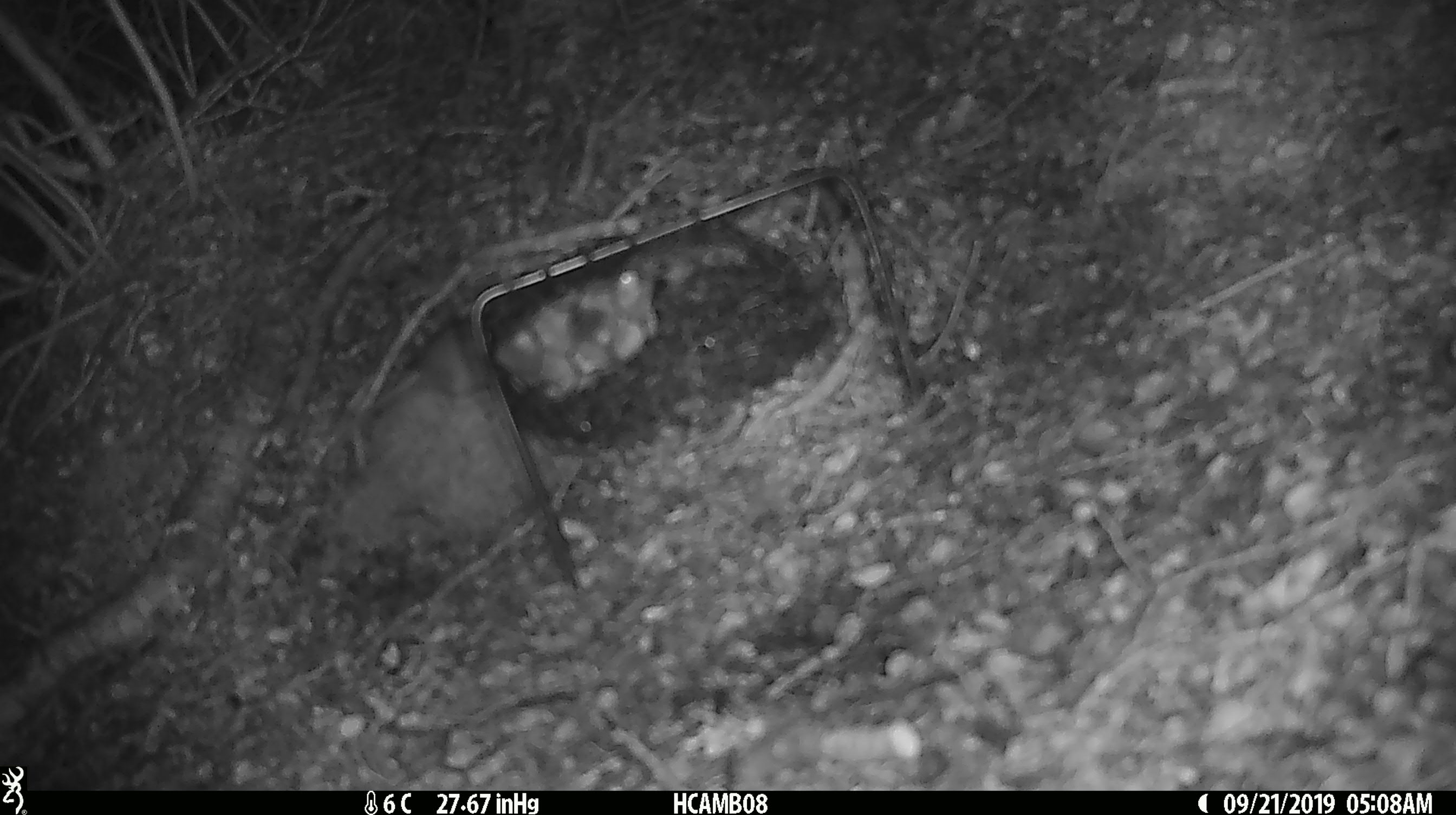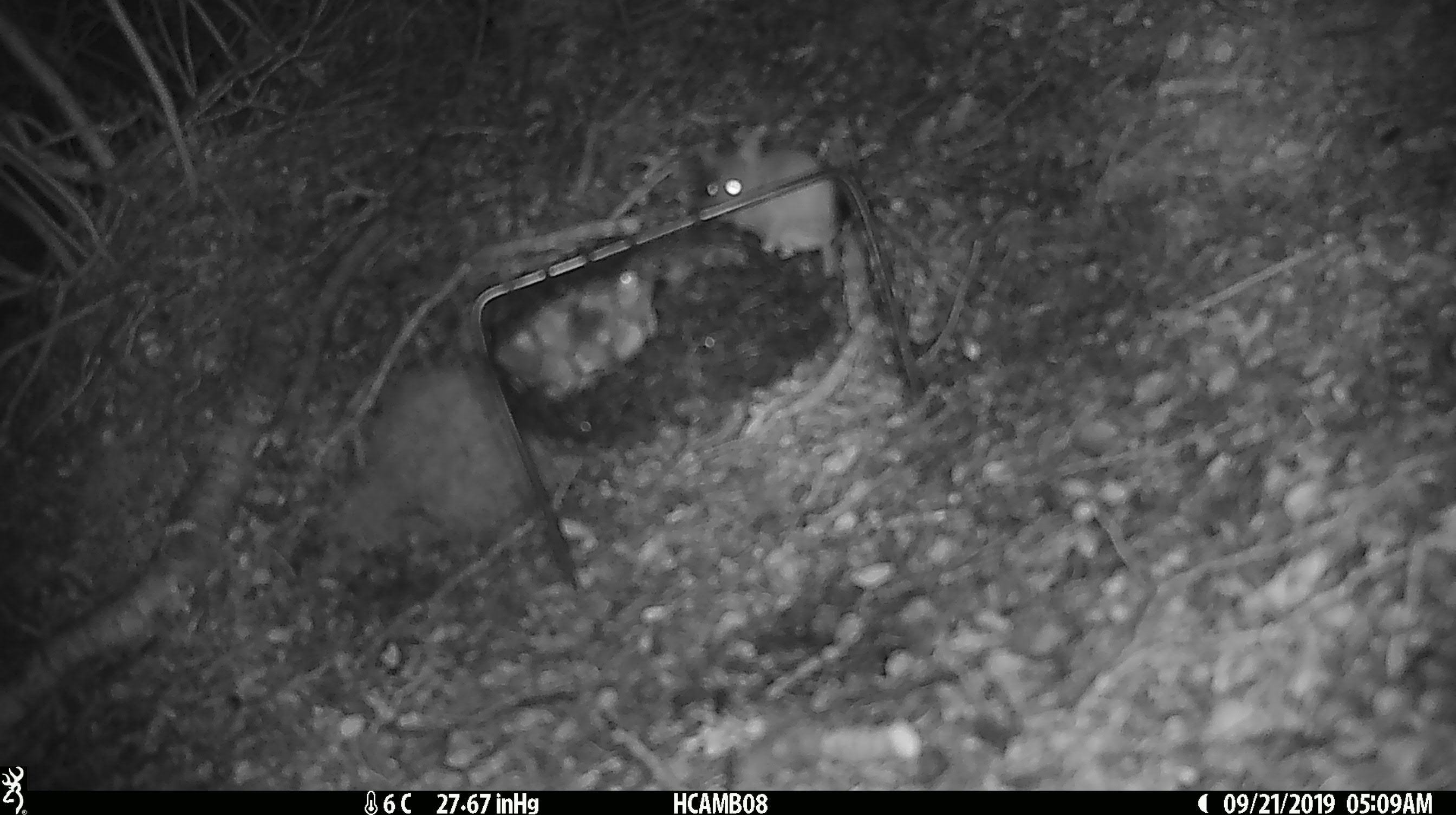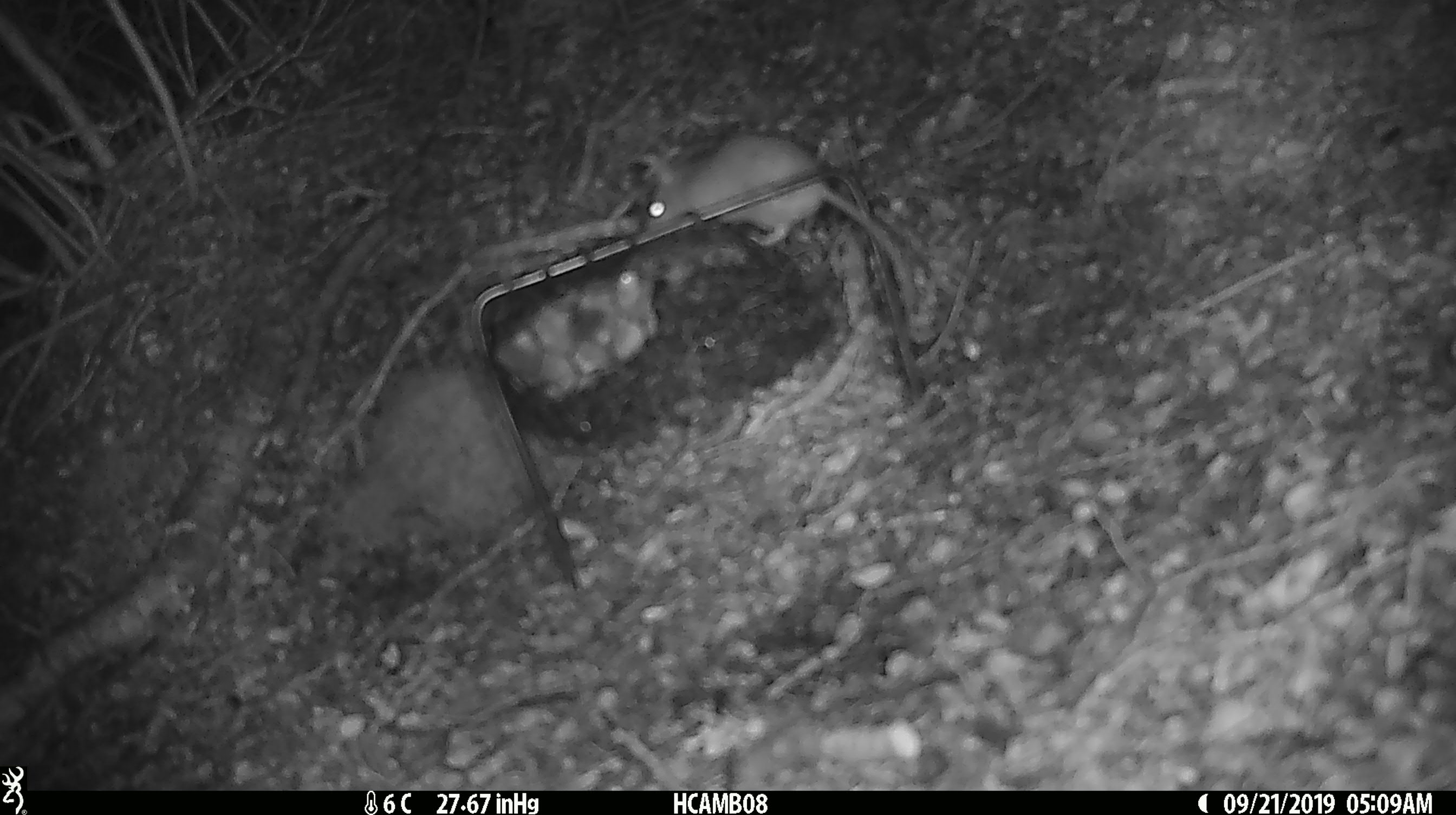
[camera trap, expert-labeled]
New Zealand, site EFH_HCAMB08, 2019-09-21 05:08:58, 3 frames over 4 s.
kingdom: Animalia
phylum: Chordata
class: Mammalia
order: Rodentia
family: Muridae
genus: Mus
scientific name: Mus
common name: mouse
Mouse (Mus).